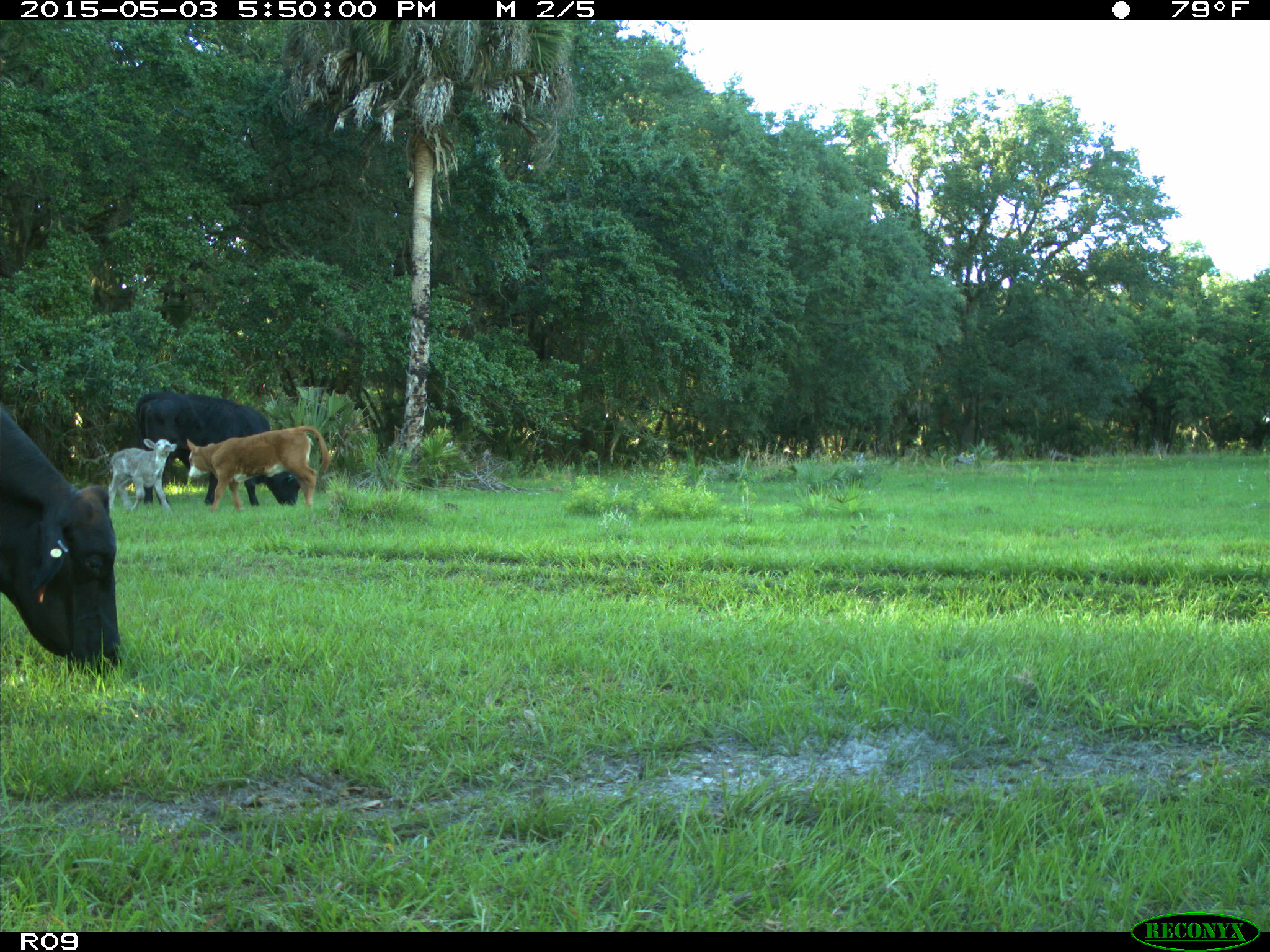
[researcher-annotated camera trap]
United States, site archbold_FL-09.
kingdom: Animalia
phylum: Chordata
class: Mammalia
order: Artiodactyla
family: Bovidae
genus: Bos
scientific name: Bos taurus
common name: domestic cow